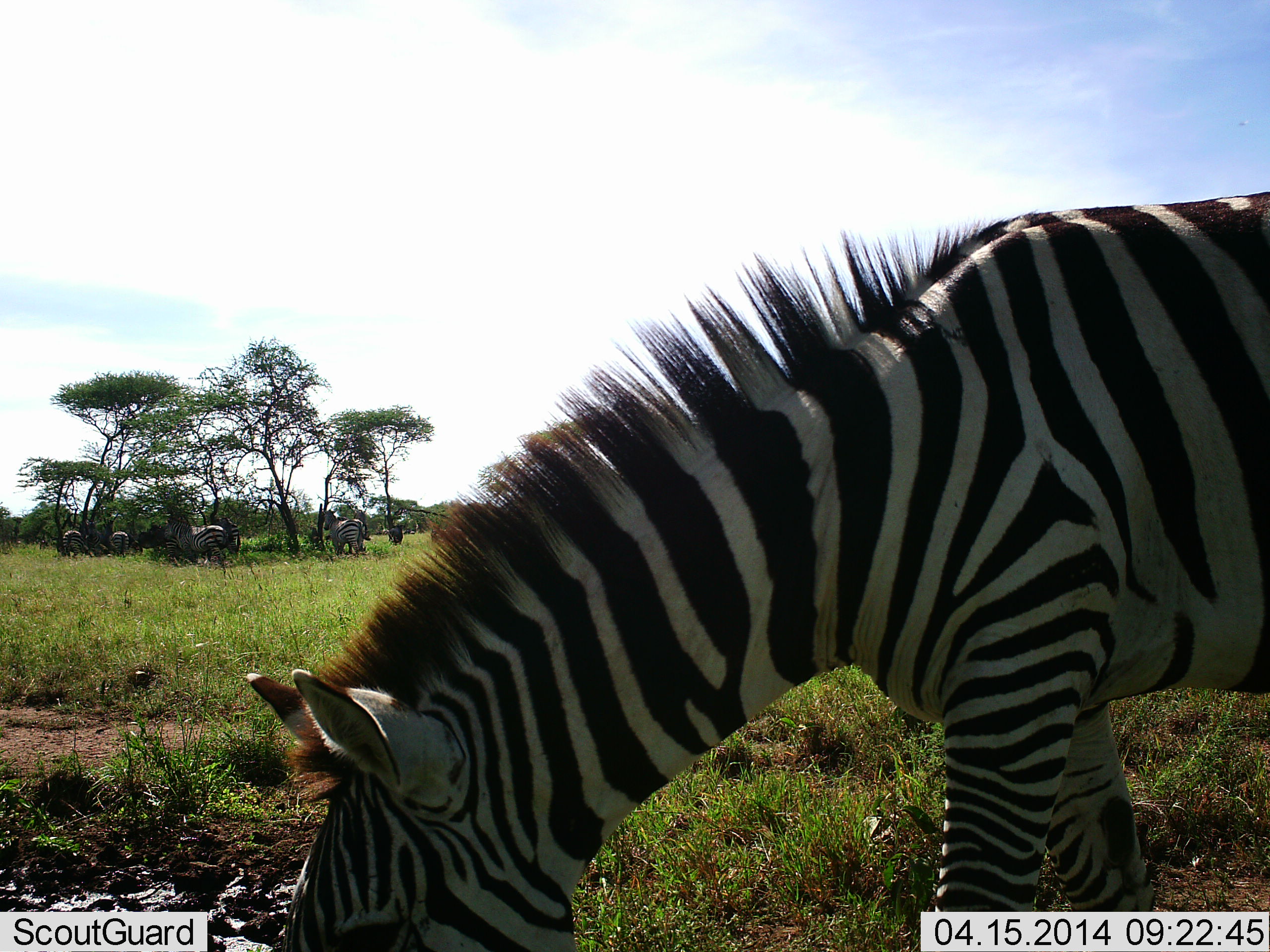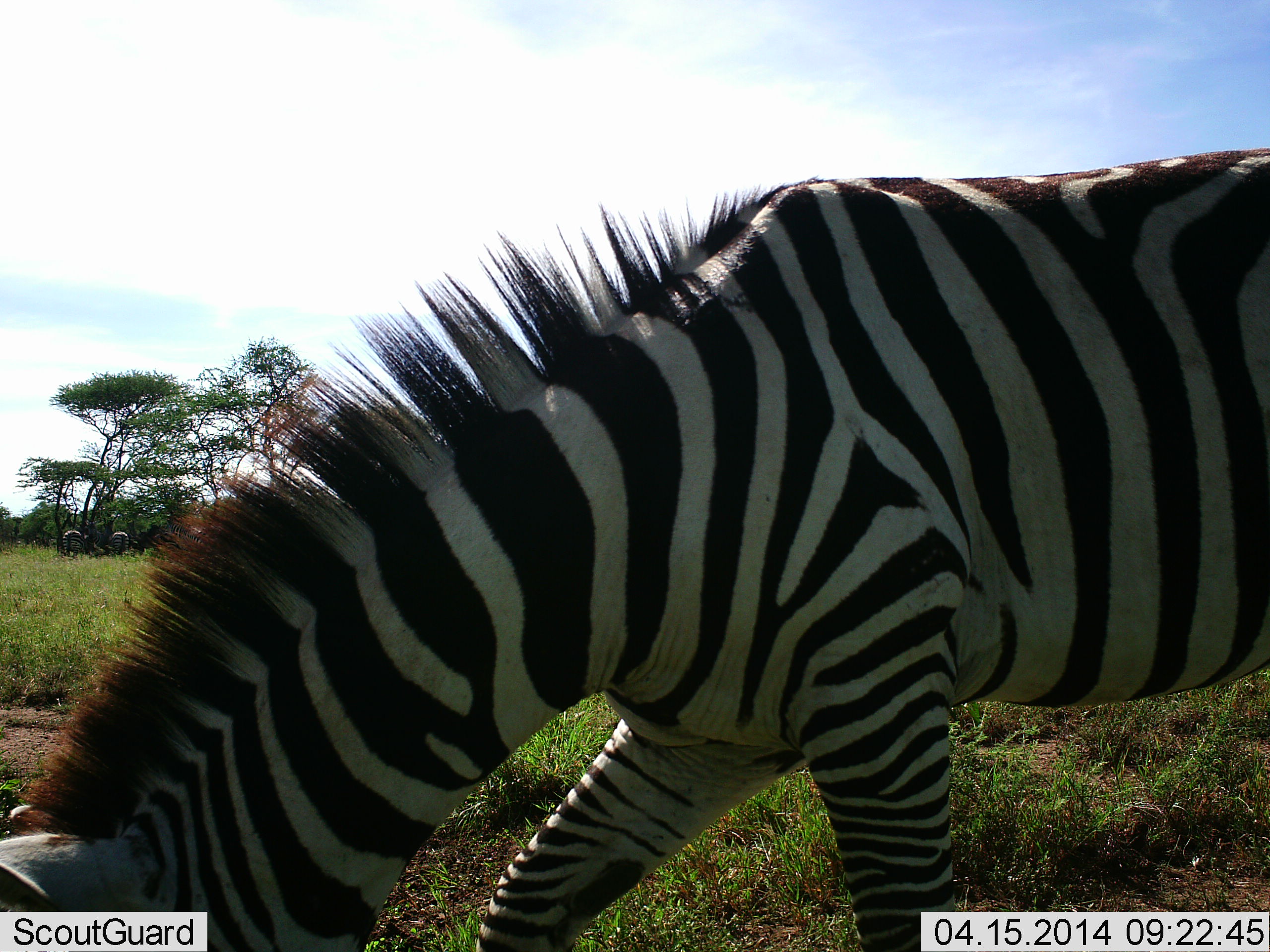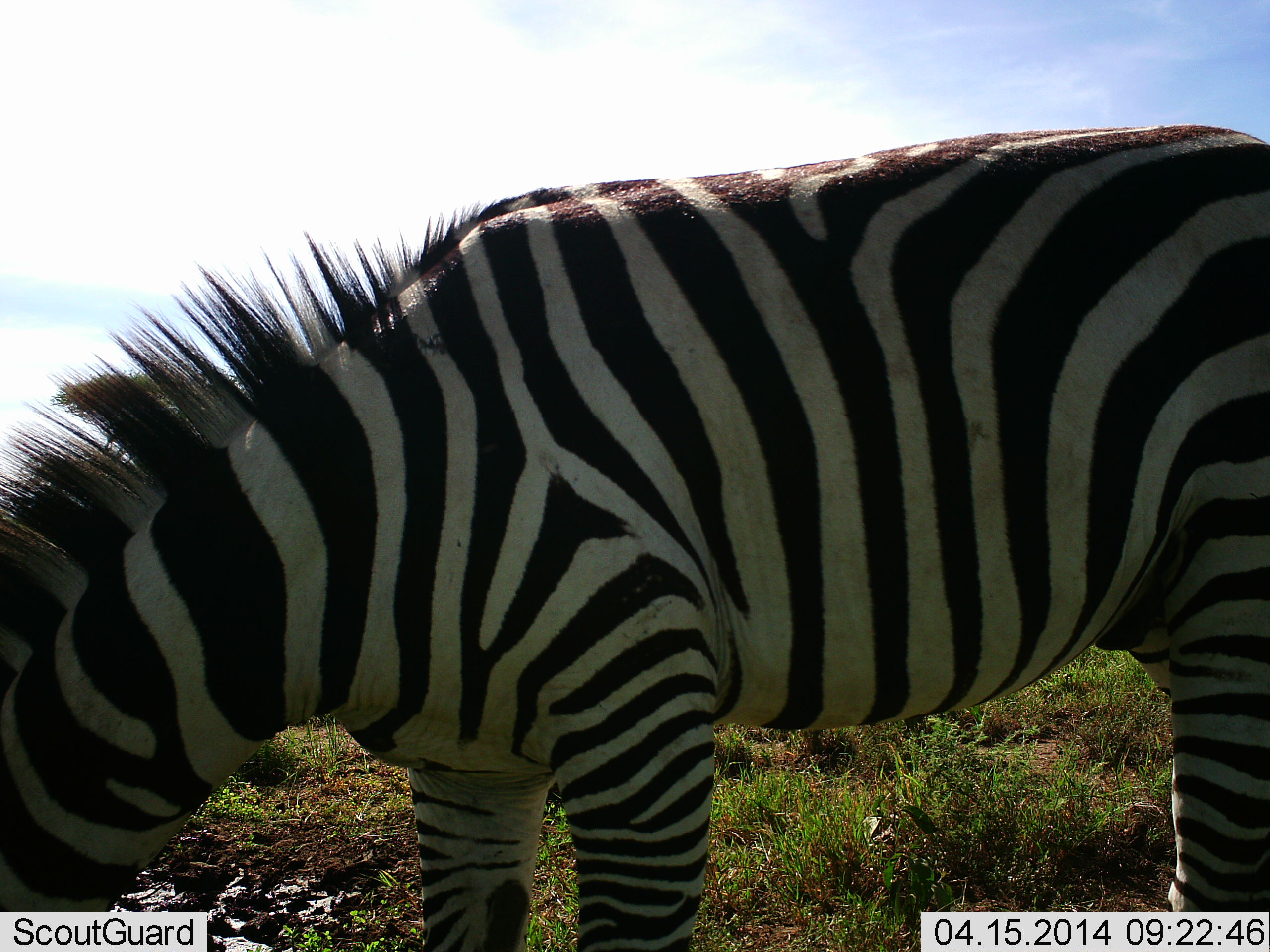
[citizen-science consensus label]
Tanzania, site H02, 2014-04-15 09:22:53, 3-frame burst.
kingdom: Animalia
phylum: Chordata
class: Mammalia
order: Perissodactyla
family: Equidae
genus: Equus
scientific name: Equus quagga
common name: plains zebra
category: zebra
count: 4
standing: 60%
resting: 10%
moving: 50%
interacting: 0%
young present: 0%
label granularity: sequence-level